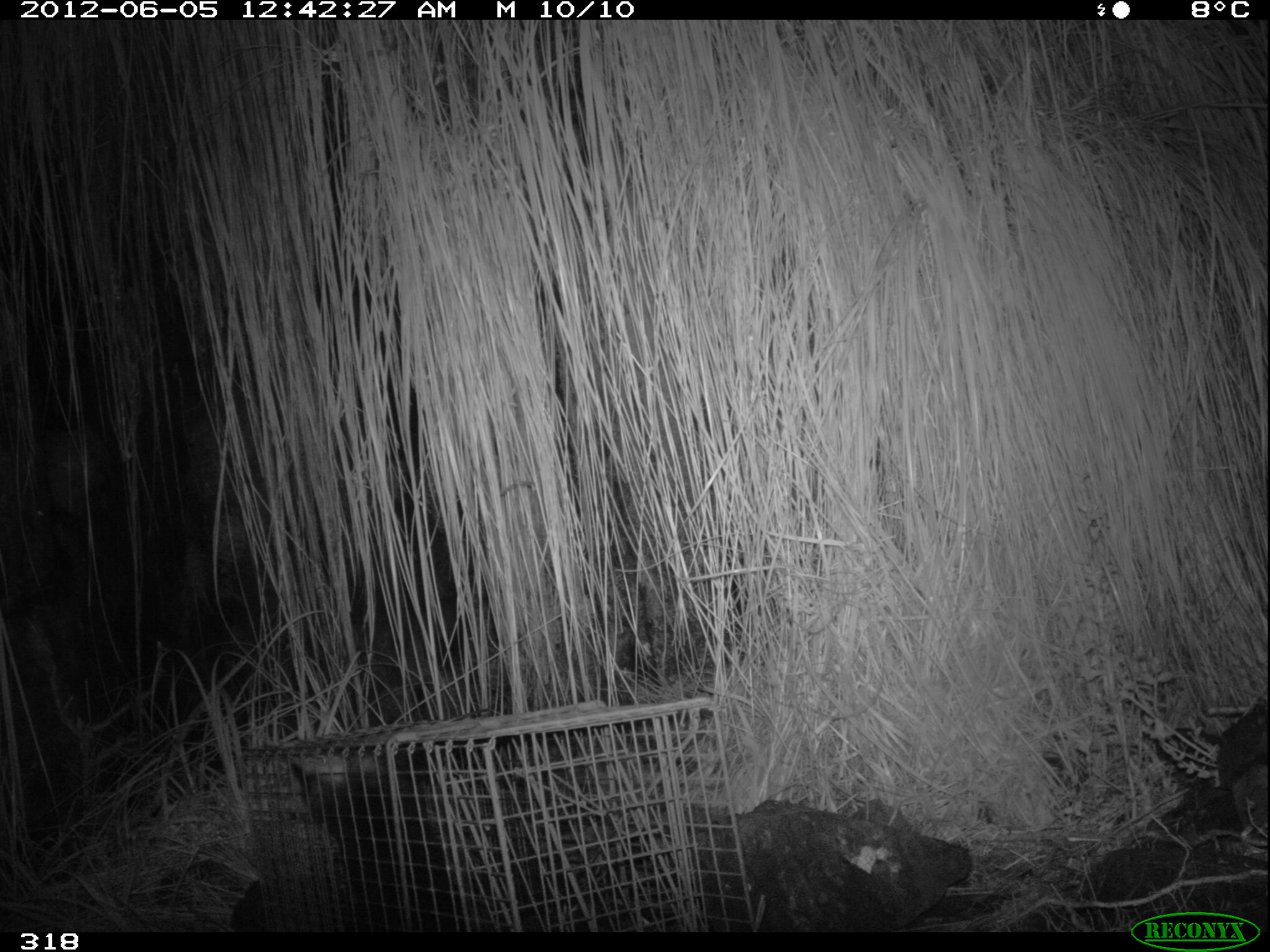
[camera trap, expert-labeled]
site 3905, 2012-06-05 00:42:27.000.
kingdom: Animalia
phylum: Chordata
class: Mammalia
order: Didelphimorphia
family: Didelphidae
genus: Didelphis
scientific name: Didelphis pernigra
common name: andean white-eared opossum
Didelphis pernigra (andean white-eared opossum).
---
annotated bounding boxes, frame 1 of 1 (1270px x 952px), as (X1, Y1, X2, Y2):
didelphis pernigra: (286, 747, 639, 933)